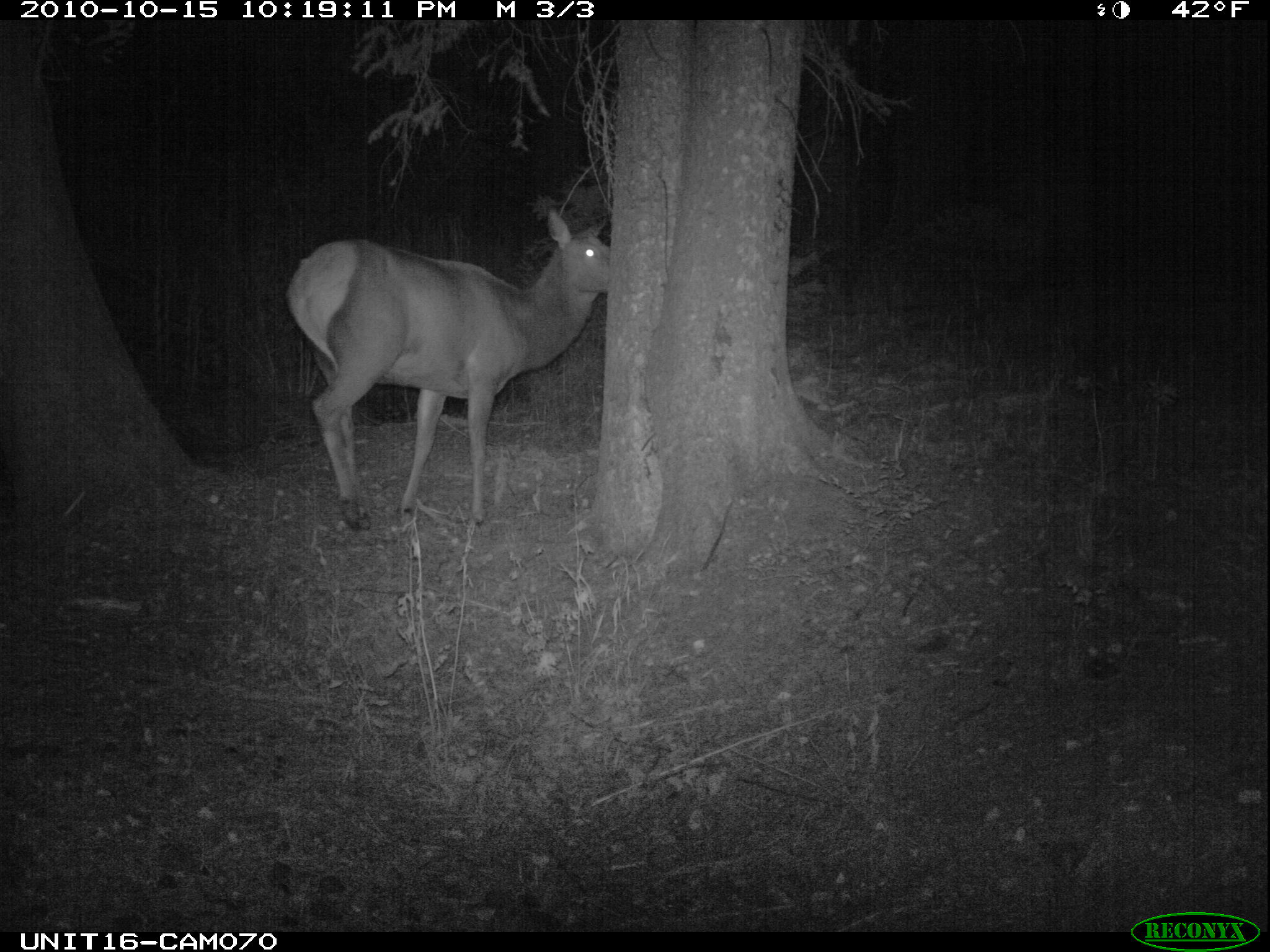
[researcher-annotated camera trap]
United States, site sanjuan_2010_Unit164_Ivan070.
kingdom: Animalia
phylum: Chordata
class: Mammalia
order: Artiodactyla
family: Cervidae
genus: Cervus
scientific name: Cervus elaphus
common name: red deer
Cervus elaphus (red deer).